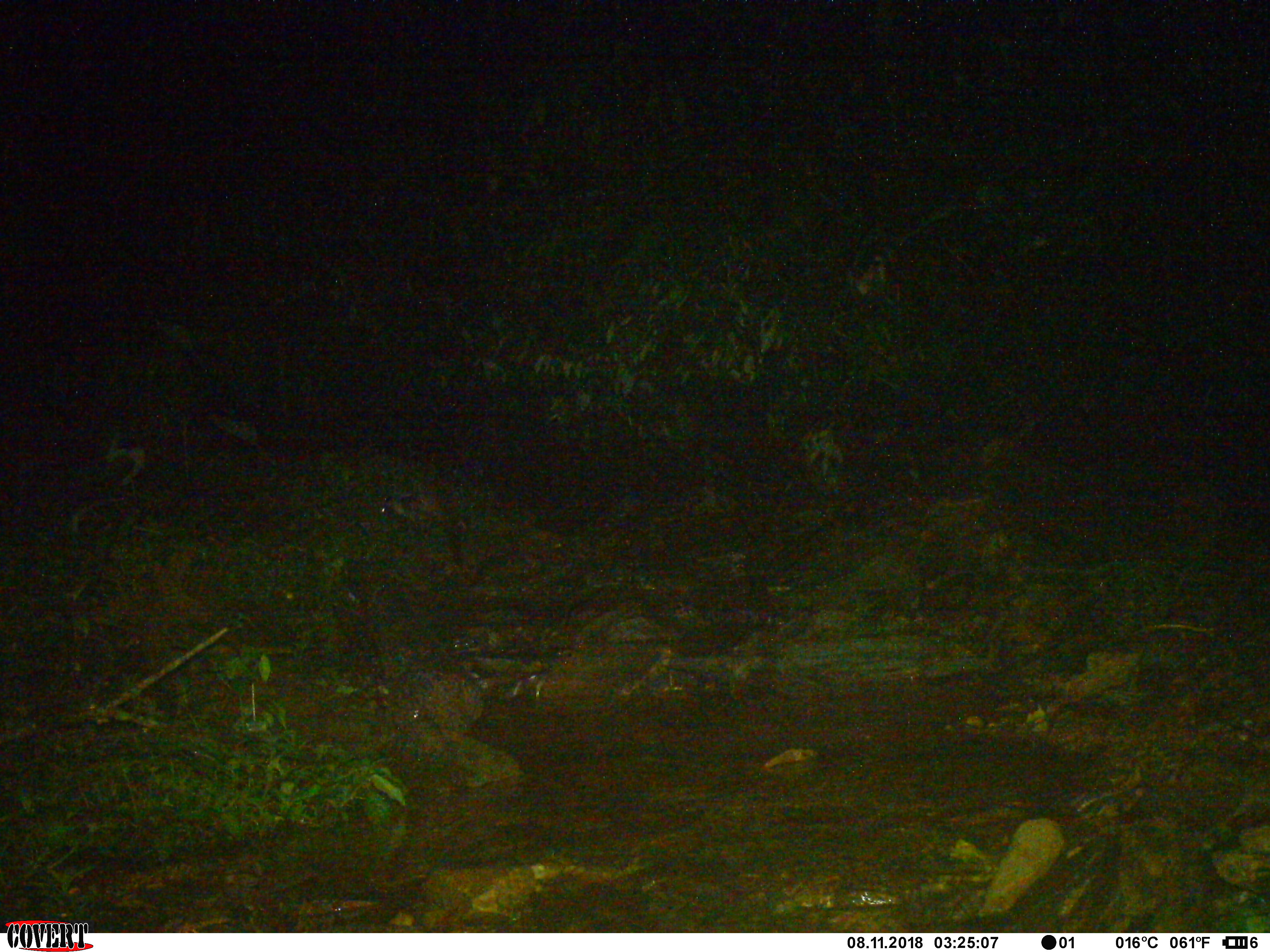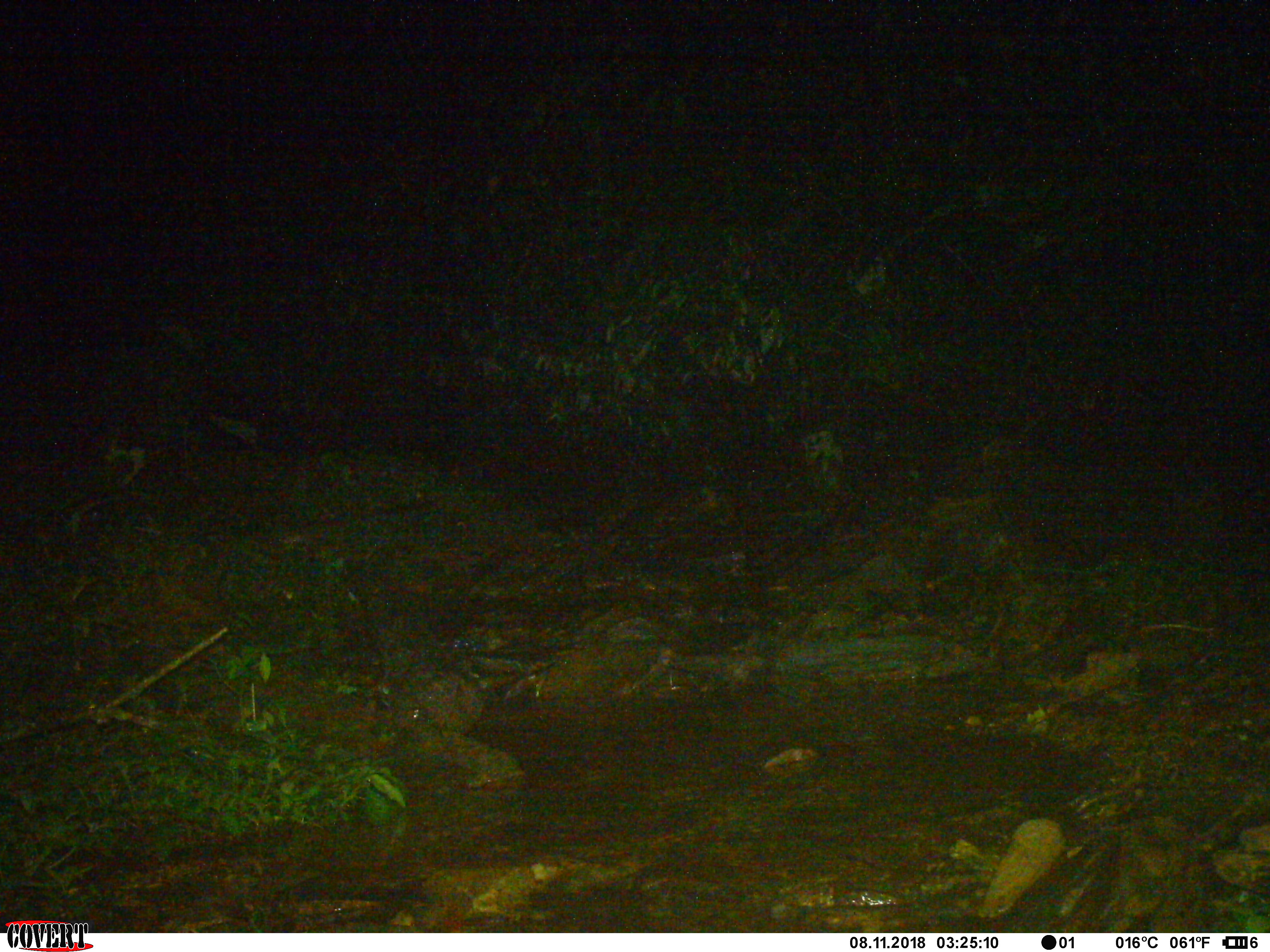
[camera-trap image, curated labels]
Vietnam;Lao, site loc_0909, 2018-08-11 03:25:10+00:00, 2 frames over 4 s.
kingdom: Animalia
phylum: Chordata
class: Mammalia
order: Carnivora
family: Viverridae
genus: Paguma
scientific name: Paguma larvata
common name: masked palm civet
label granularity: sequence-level